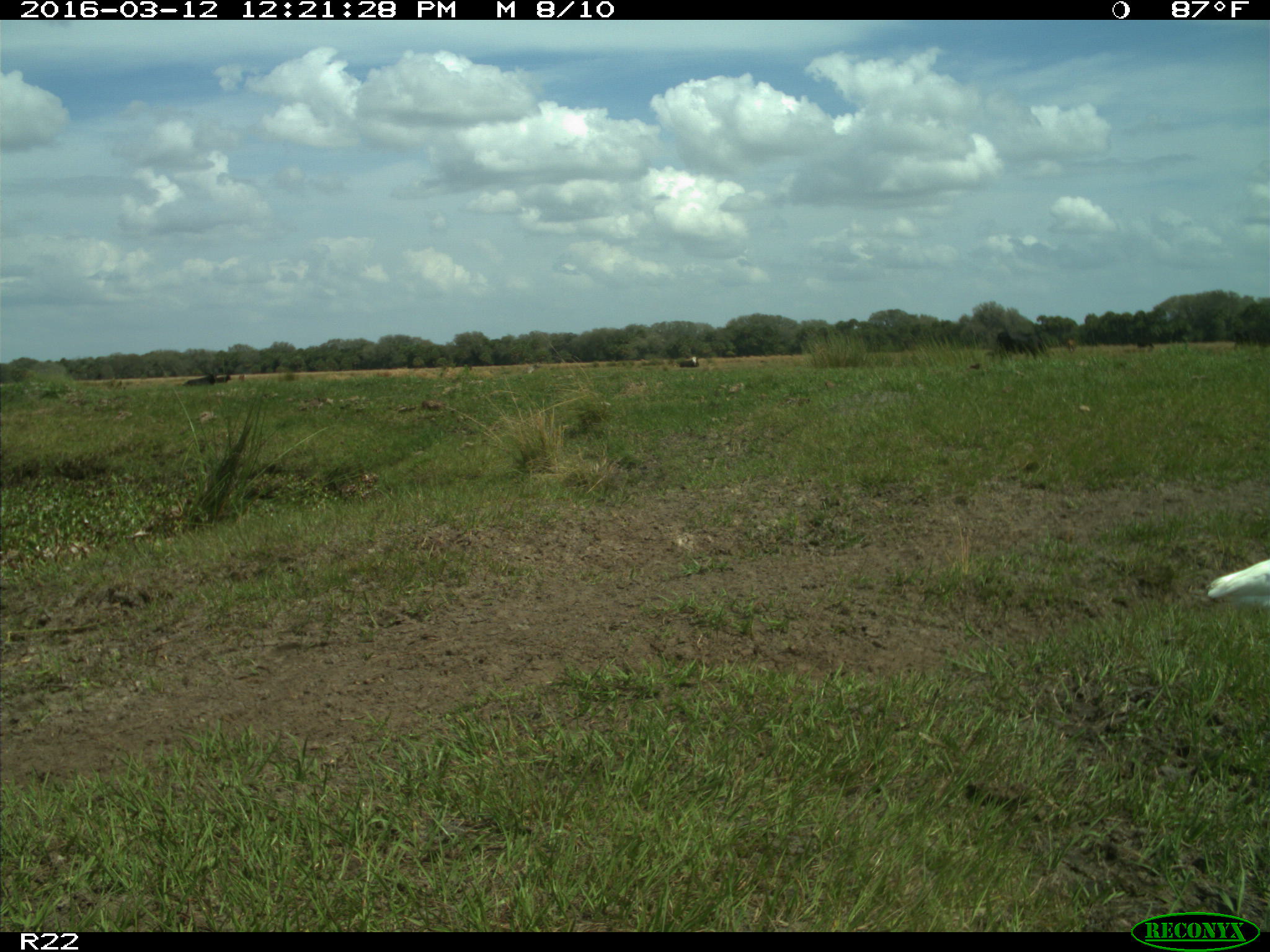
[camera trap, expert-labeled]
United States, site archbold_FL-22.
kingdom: Animalia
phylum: Chordata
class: Mammalia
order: Artiodactyla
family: Bovidae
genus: Bos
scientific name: Bos taurus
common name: domestic cow